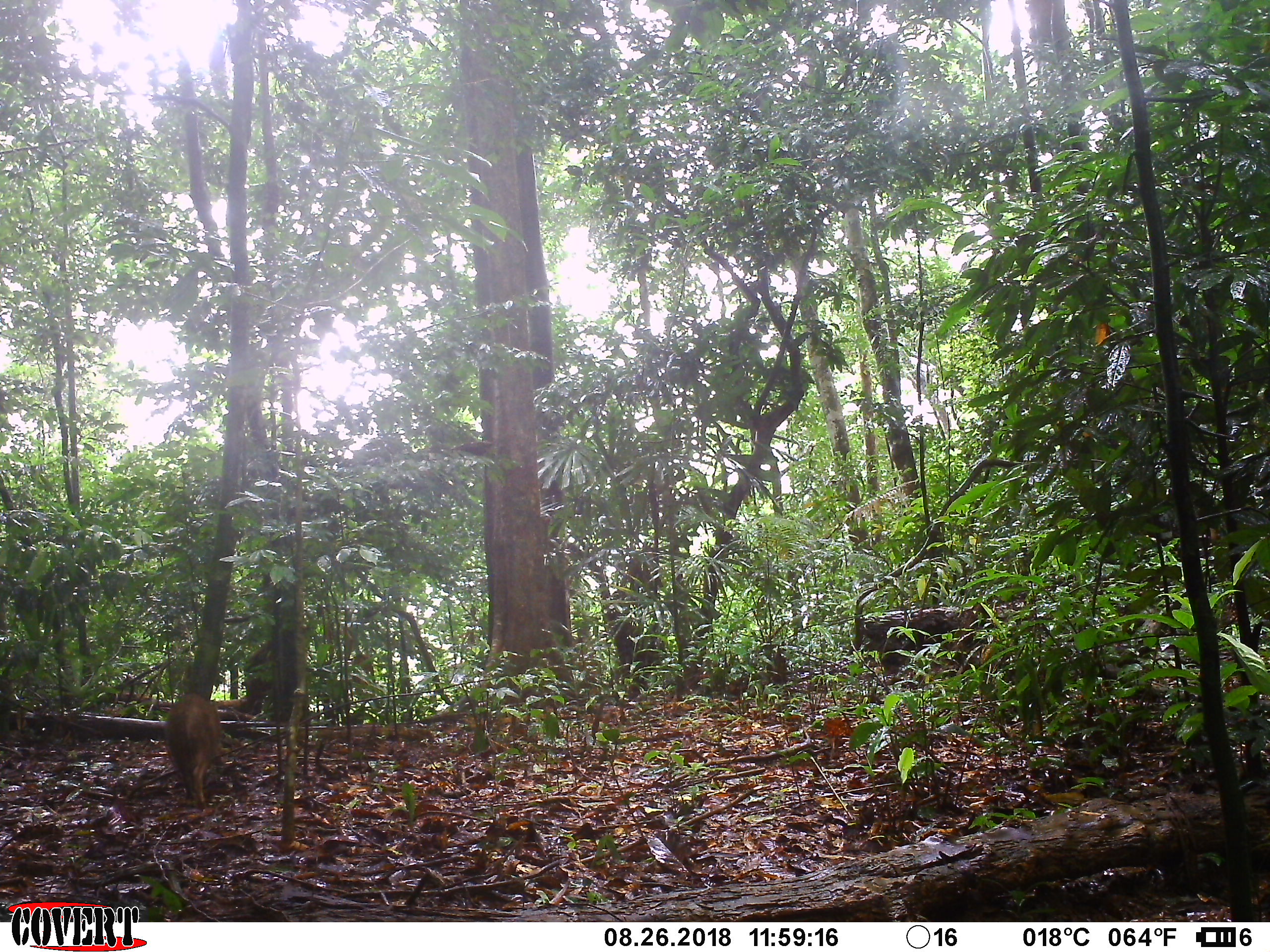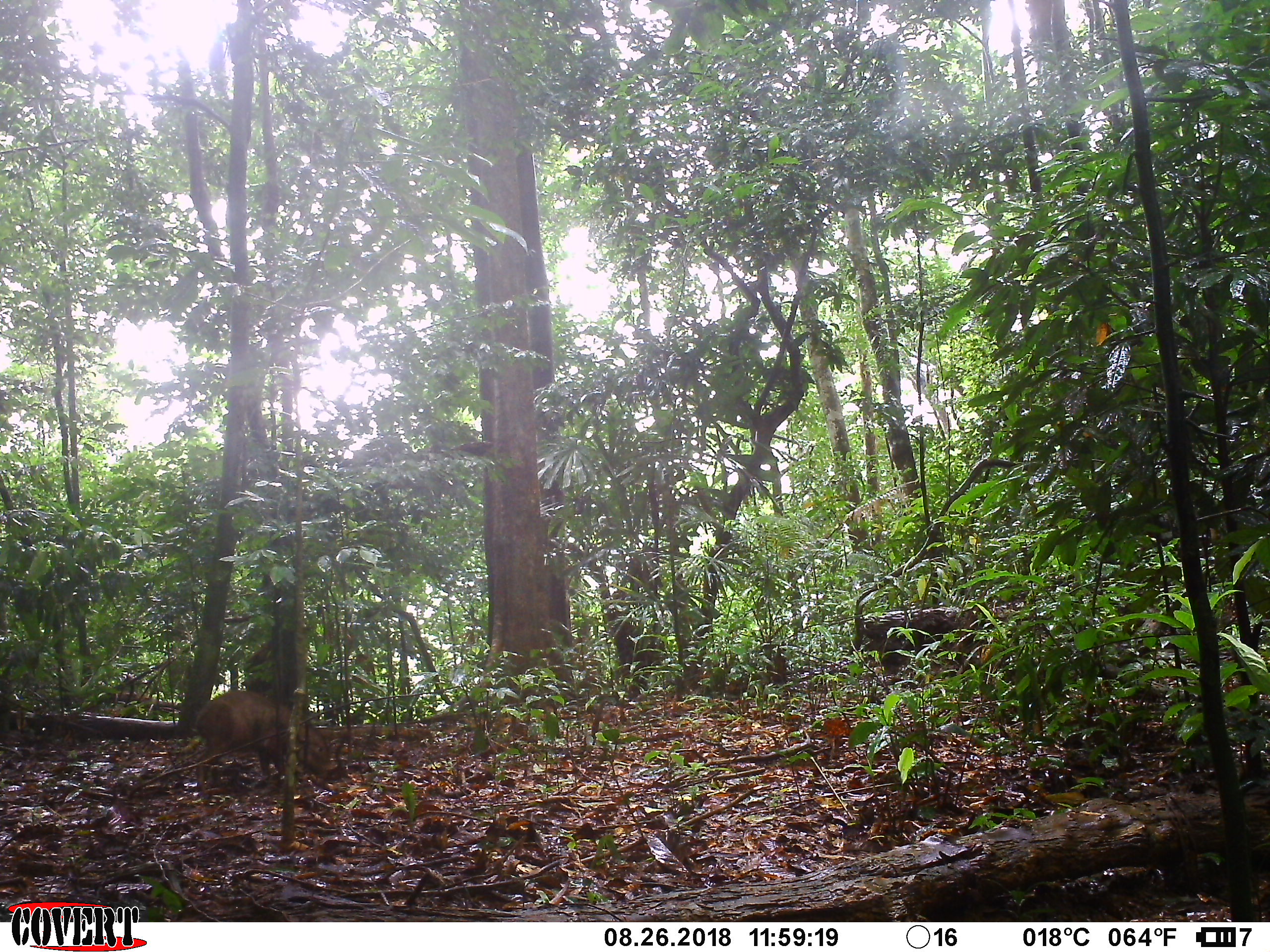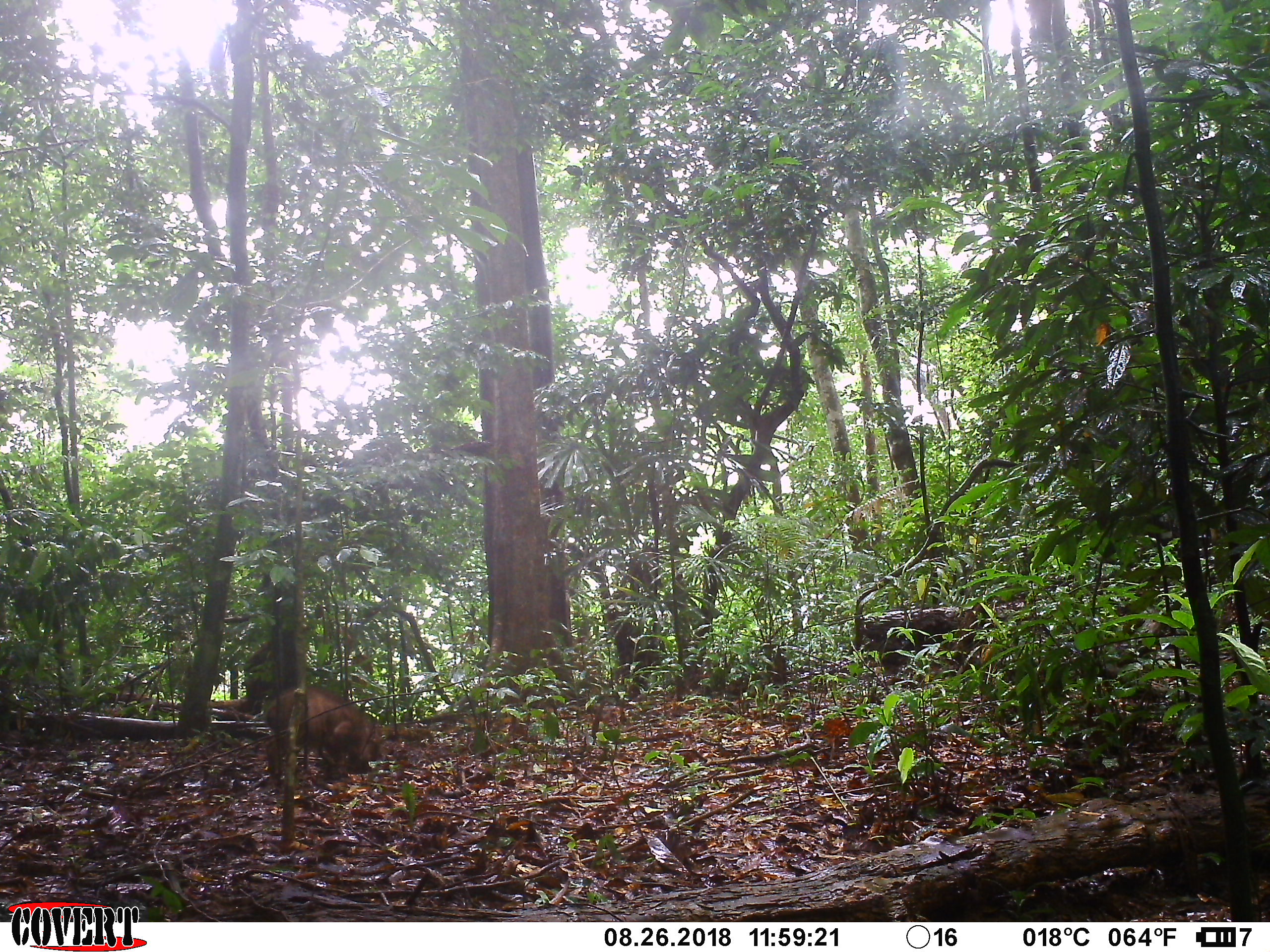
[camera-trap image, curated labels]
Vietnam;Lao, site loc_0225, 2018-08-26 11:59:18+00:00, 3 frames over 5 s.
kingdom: Animalia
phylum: Chordata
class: Mammalia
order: Artiodactyla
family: Suidae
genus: Sus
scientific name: Sus scrofa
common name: eurasian wild pig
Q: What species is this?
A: Eurasian wild pig (Sus scrofa).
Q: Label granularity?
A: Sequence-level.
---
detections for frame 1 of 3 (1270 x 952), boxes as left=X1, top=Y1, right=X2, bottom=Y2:
eurasian wild pig: left=162, top=693, right=225, bottom=799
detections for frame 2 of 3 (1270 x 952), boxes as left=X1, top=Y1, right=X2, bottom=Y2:
eurasian wild pig: left=197, top=688, right=333, bottom=777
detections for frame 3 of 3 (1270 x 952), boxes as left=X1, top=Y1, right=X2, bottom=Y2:
eurasian wild pig: left=264, top=683, right=385, bottom=769